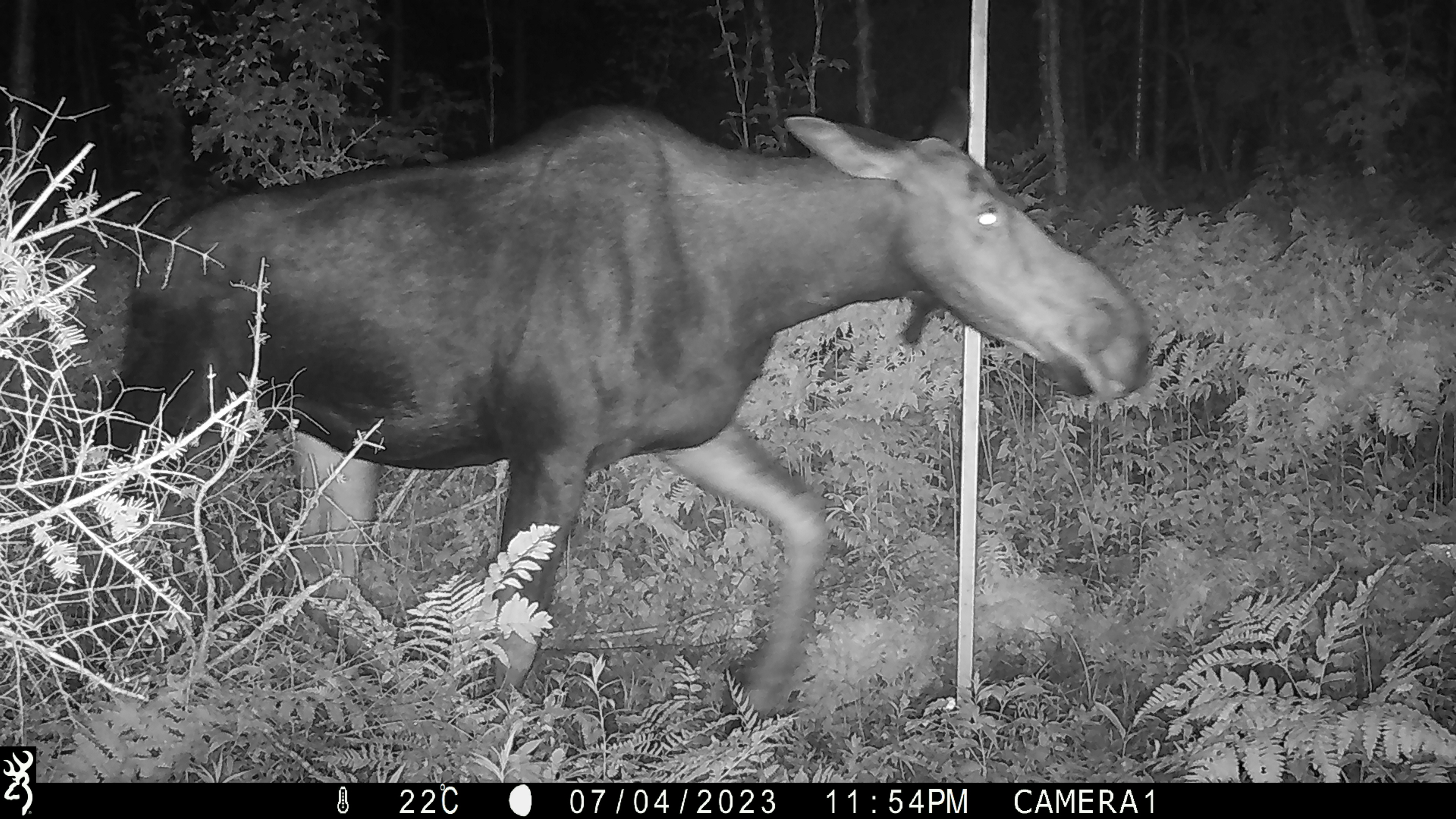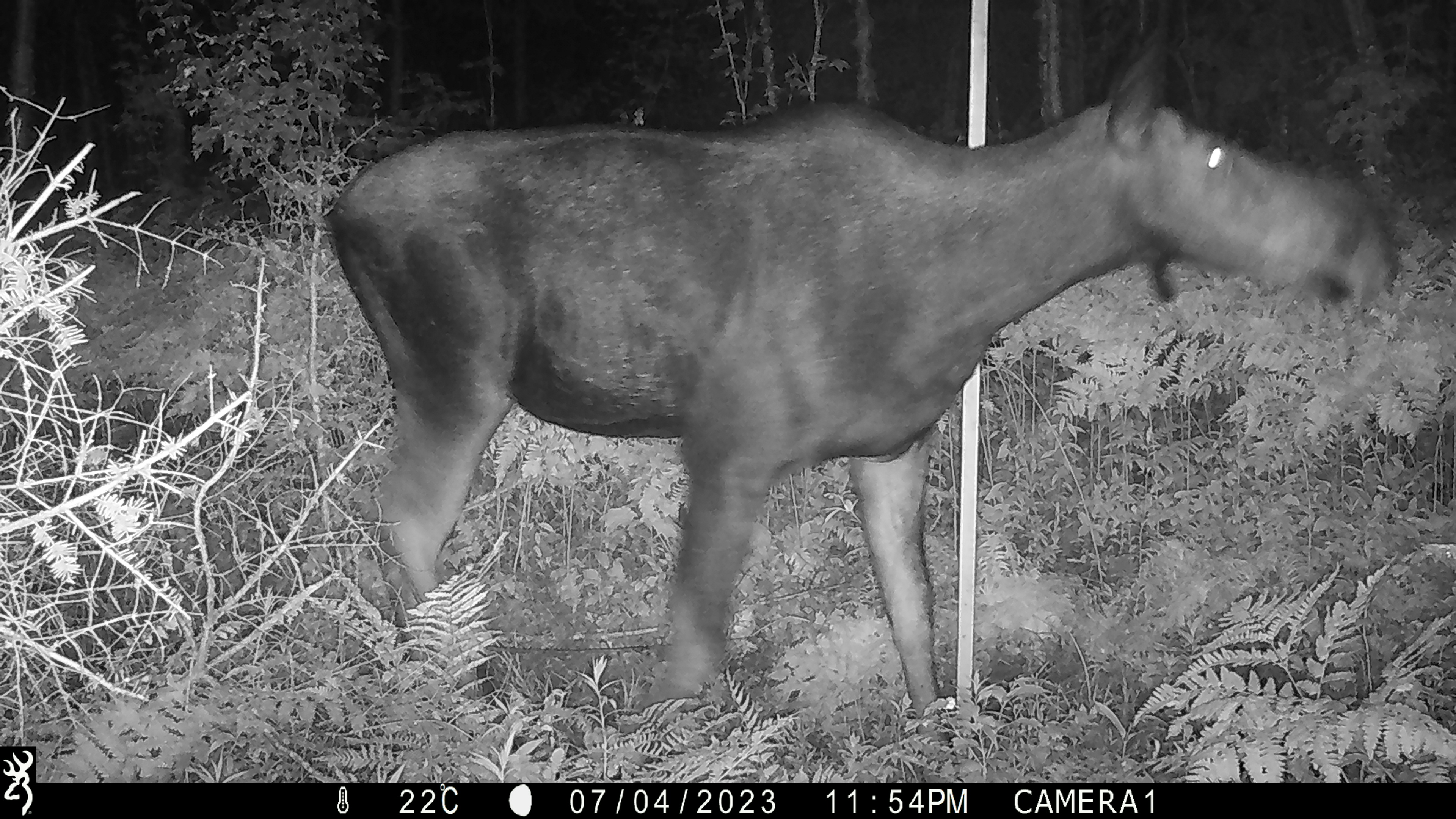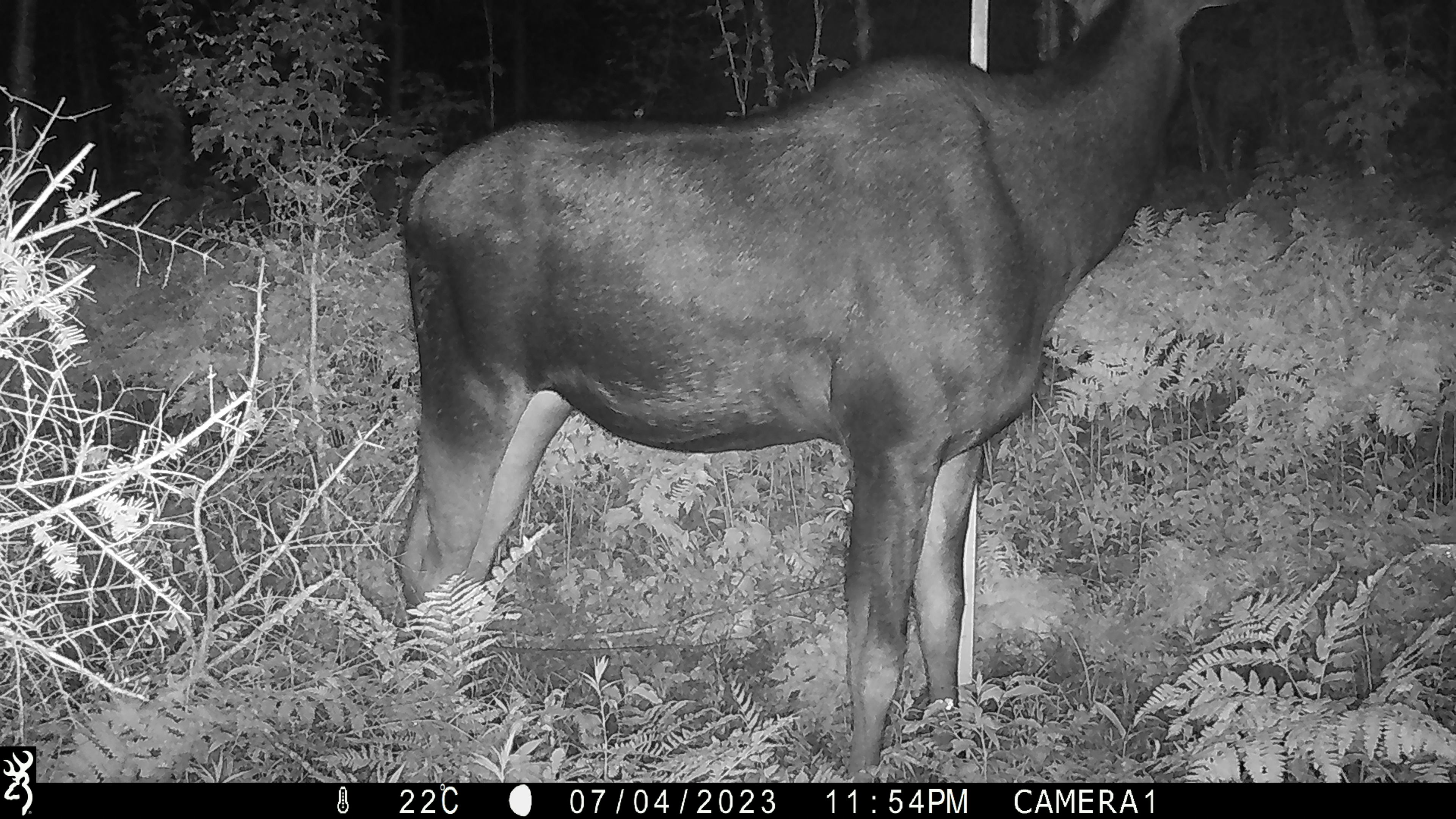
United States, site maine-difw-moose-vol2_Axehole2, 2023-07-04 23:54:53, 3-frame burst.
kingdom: Animalia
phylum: Chordata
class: Mammalia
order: Artiodactyla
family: Cervidae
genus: Alces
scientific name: Alces alces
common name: moose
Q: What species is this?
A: Moose (Alces alces).